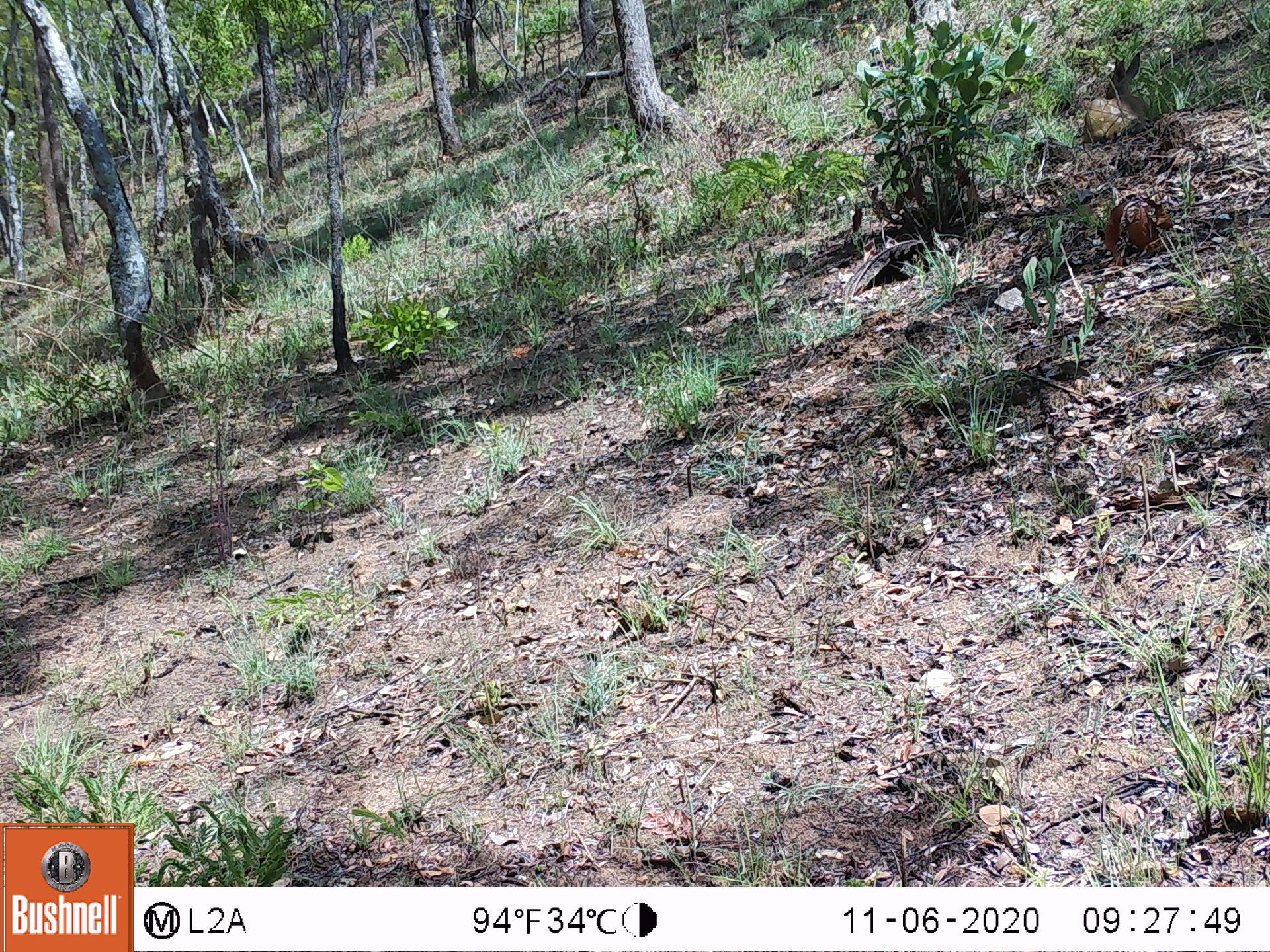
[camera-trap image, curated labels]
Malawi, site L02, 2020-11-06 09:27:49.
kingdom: Animalia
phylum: Chordata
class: Mammalia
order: Artiodactyla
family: Bovidae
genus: Sylvicapra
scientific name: Sylvicapra grimmia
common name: common duiker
Common duiker (Sylvicapra grimmia), count 1.